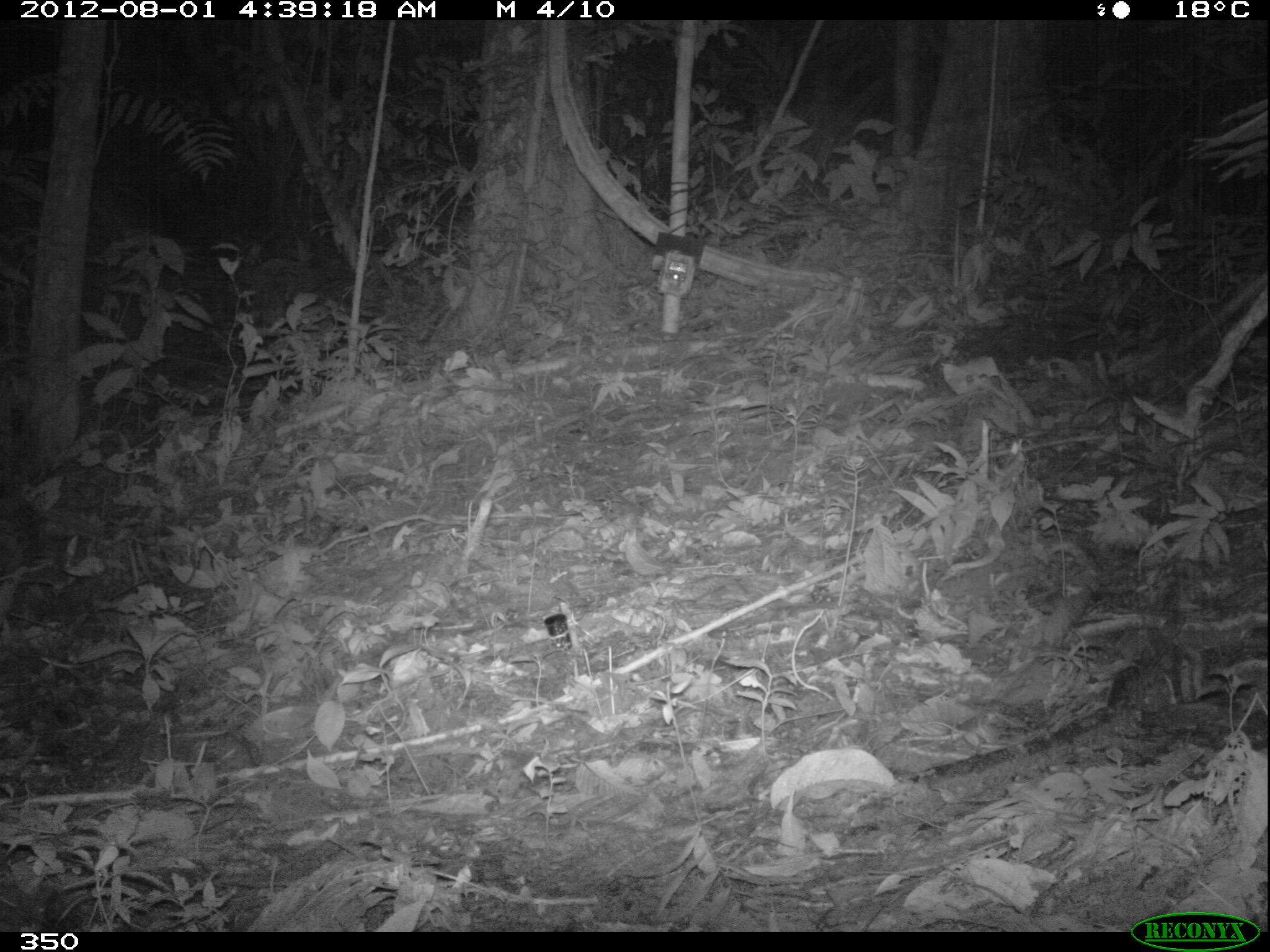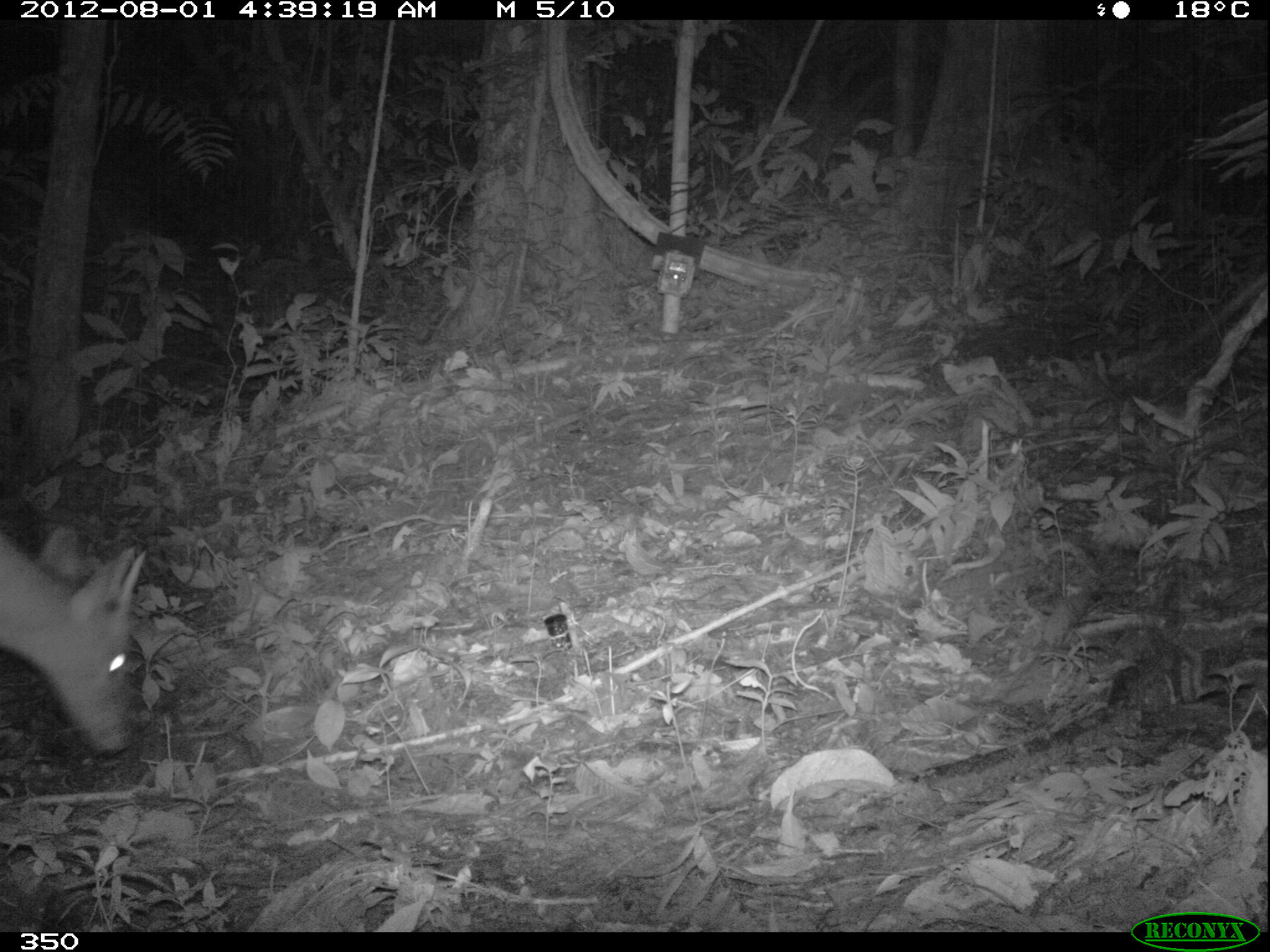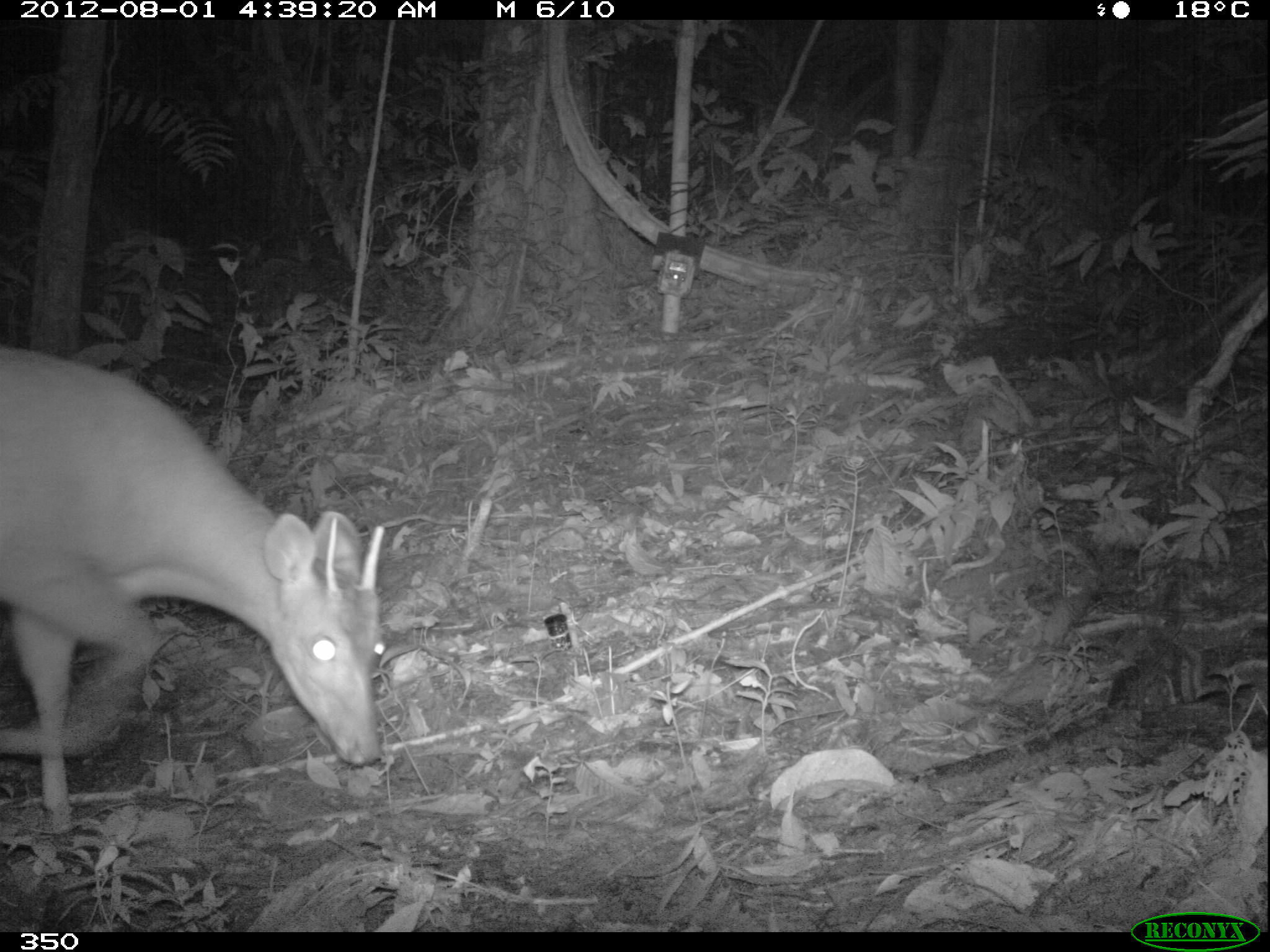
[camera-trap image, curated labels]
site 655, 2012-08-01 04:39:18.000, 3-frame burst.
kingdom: Animalia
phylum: Chordata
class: Mammalia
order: Artiodactyla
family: Cervidae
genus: Mazama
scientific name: Mazama americana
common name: red brocket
Mazama americana (red brocket).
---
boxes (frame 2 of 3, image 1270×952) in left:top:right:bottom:
mazama americana: 0:524:147:753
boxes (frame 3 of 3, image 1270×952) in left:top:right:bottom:
mazama americana: 0:343:383:831